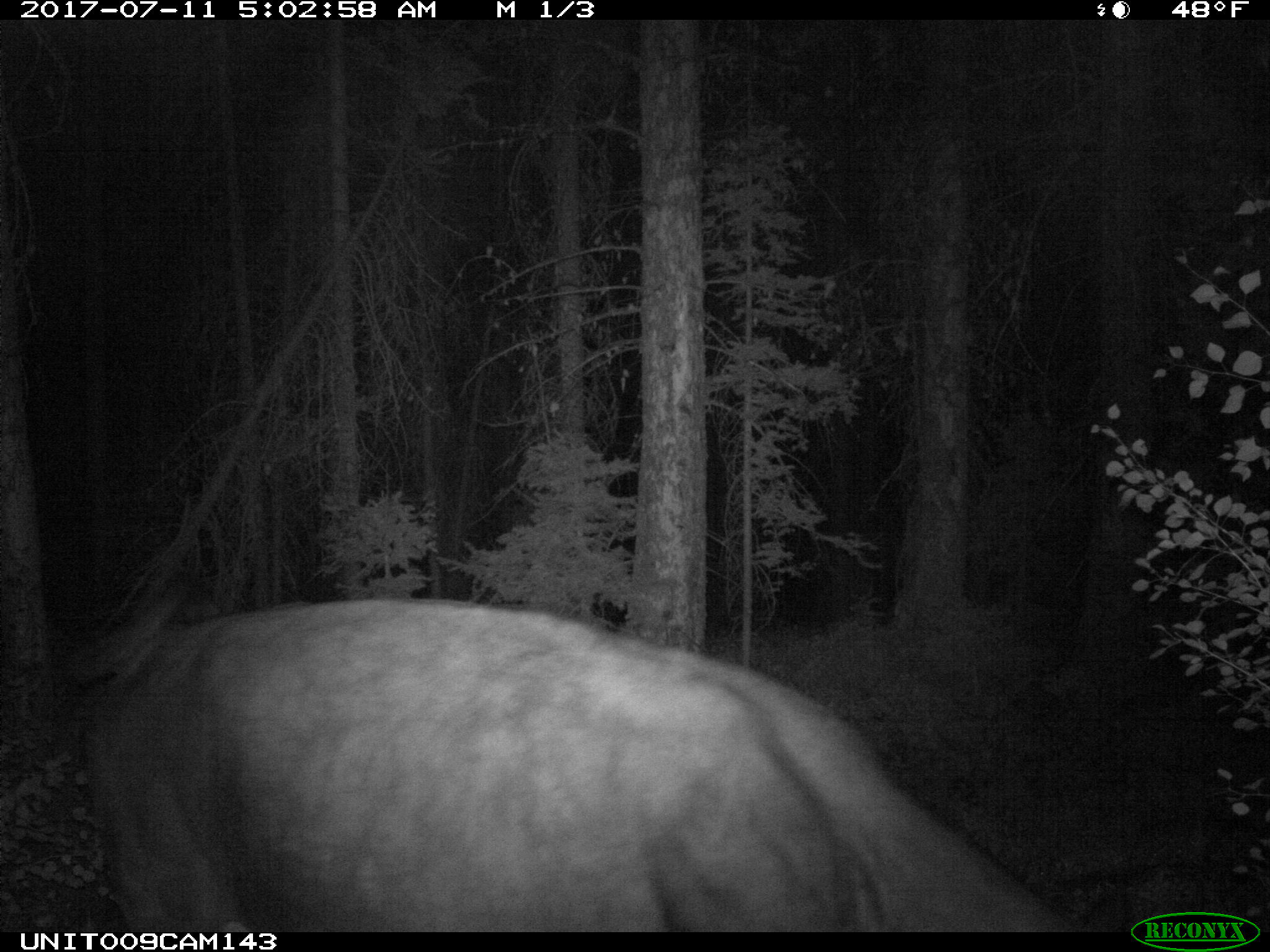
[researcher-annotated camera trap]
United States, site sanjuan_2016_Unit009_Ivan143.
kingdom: Animalia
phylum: Chordata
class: Mammalia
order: Artiodactyla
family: Bovidae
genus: Bos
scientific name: Bos taurus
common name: domestic cow